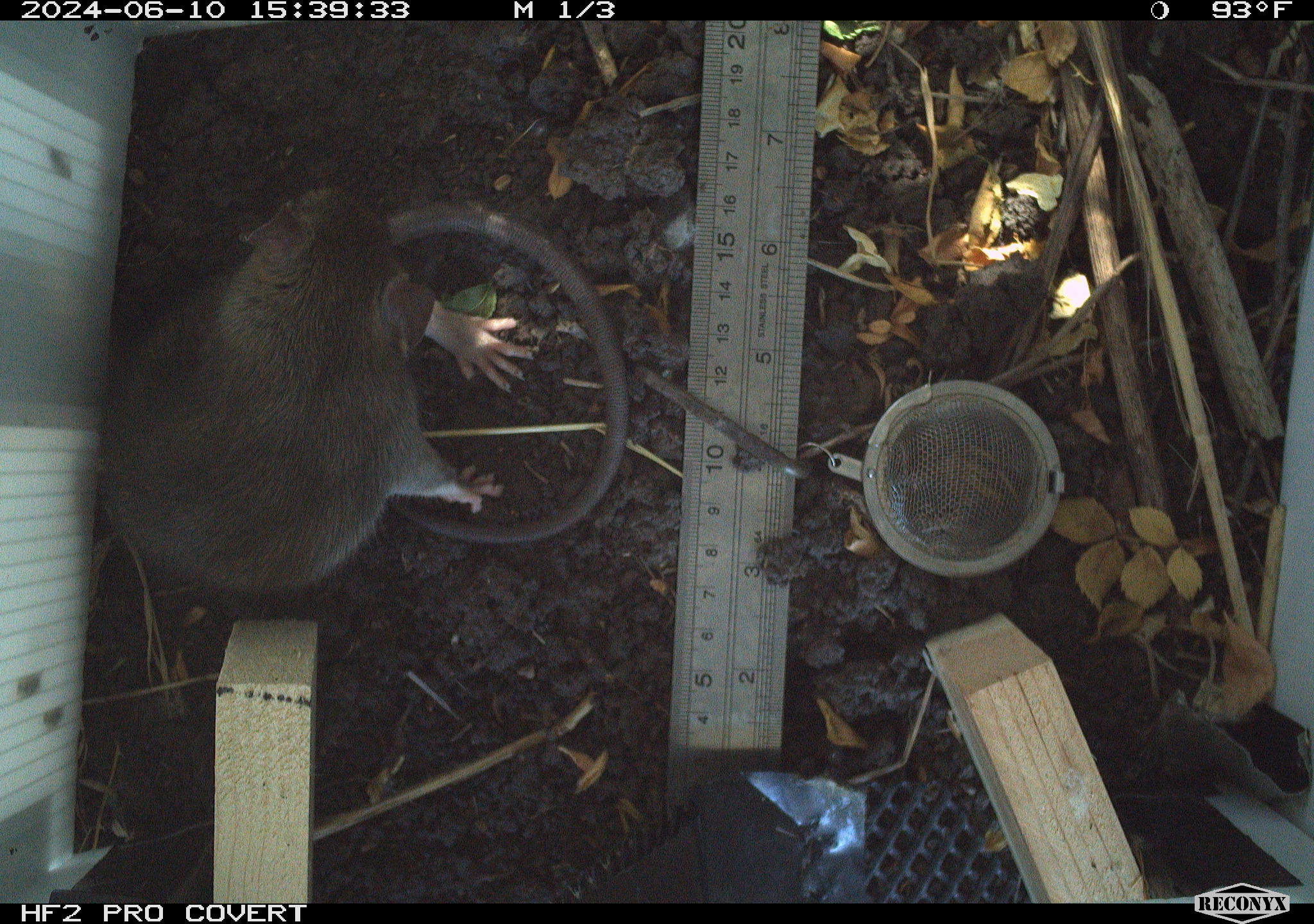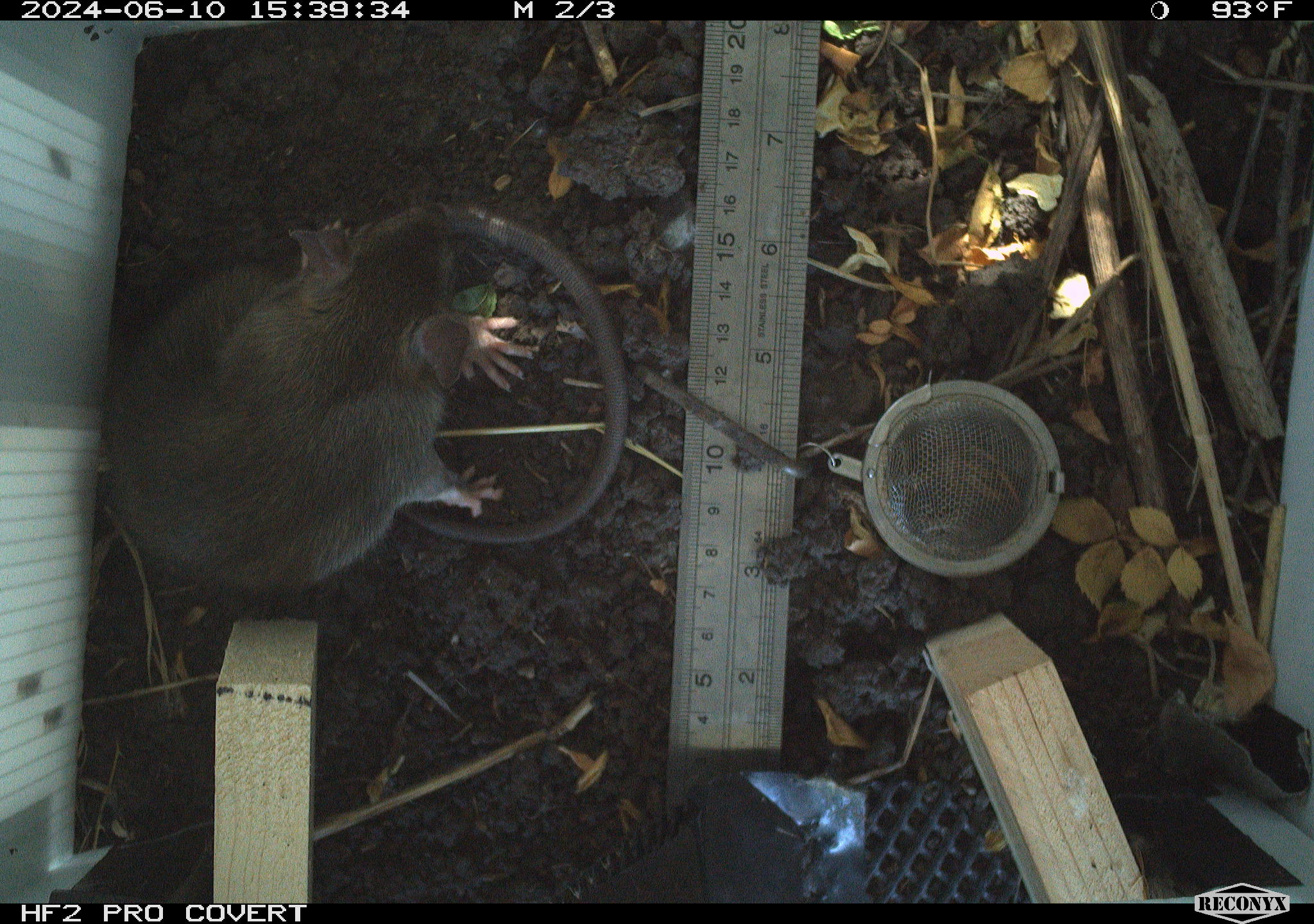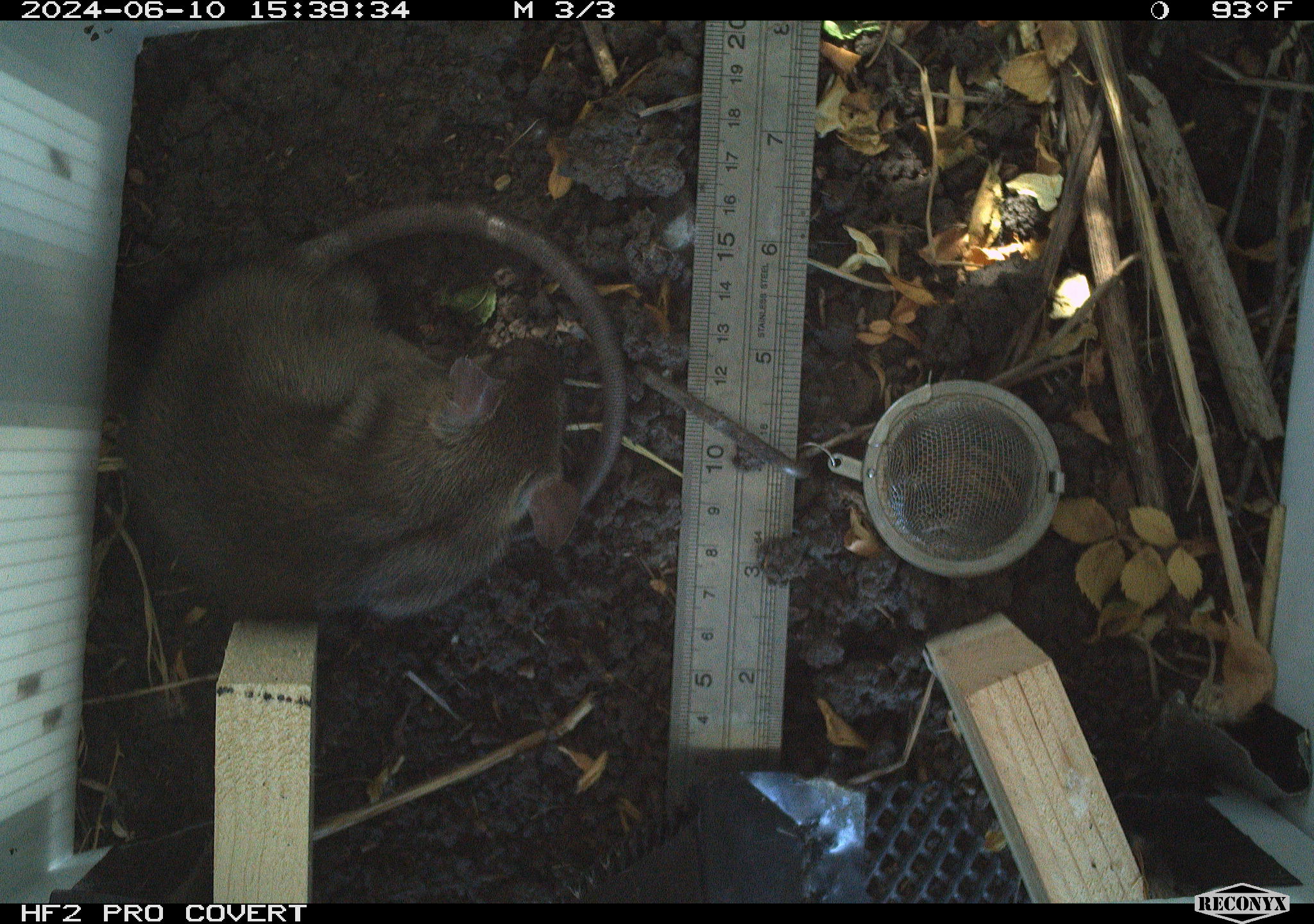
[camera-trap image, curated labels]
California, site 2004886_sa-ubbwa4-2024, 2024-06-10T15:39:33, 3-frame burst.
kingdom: Animalia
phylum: Chordata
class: Mammalia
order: Rodentia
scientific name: Rodentia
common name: woodrat or rat or mouse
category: woodrat or rat or mouse species